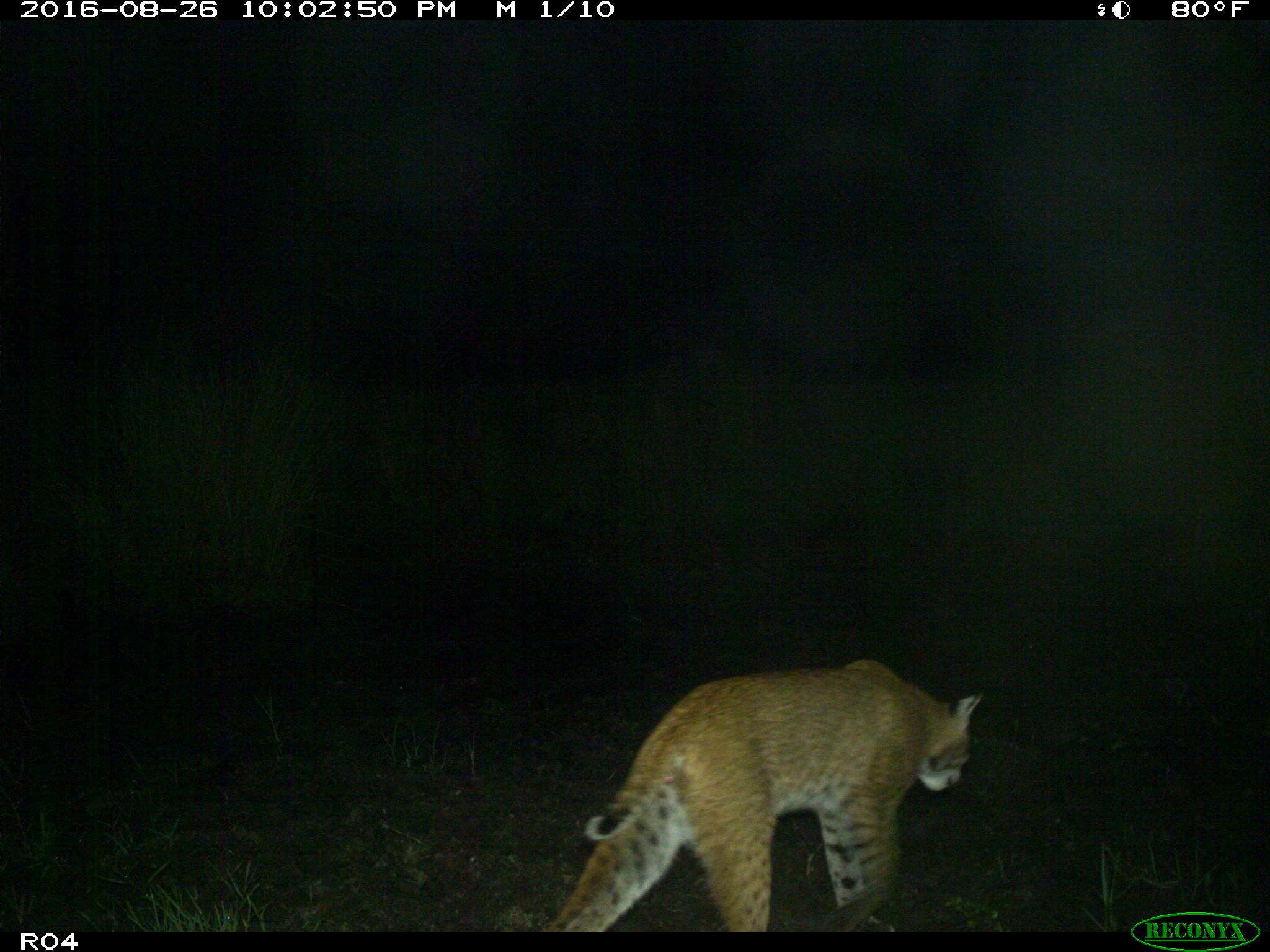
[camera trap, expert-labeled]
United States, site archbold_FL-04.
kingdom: Animalia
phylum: Chordata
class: Mammalia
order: Carnivora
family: Felidae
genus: Lynx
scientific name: Lynx rufus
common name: bobcat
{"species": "Lynx rufus (bobcat)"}